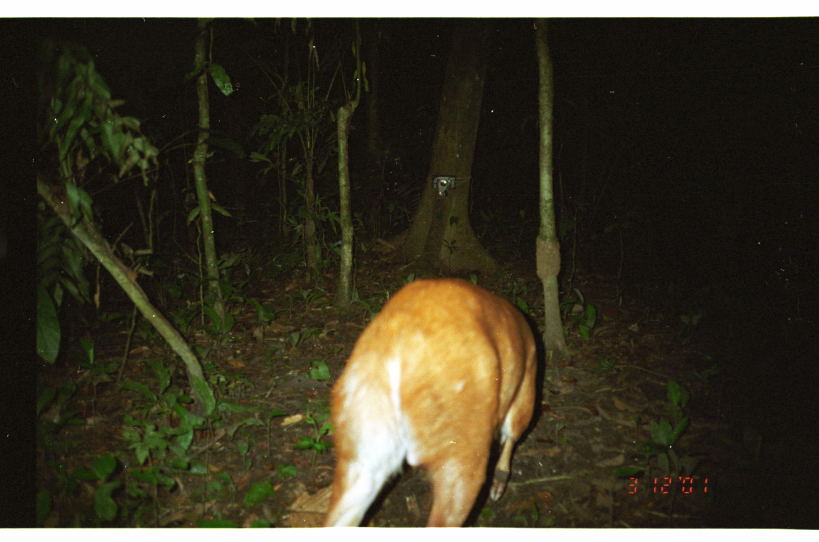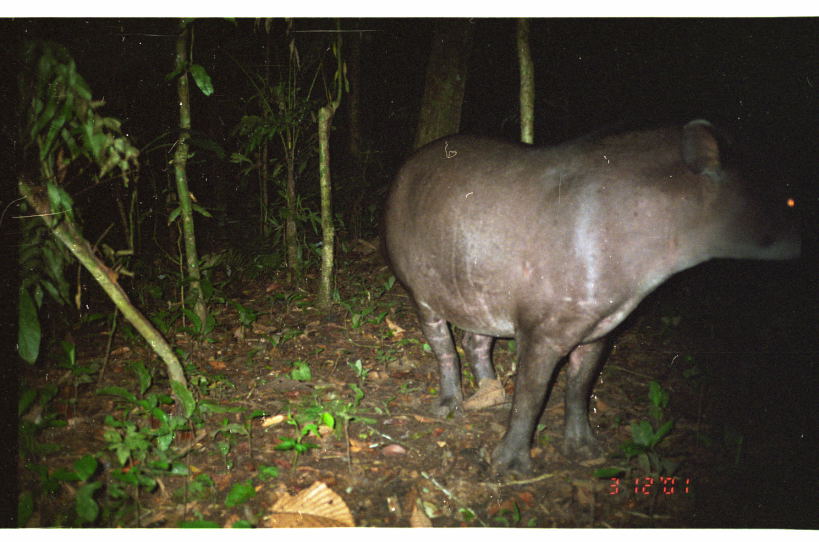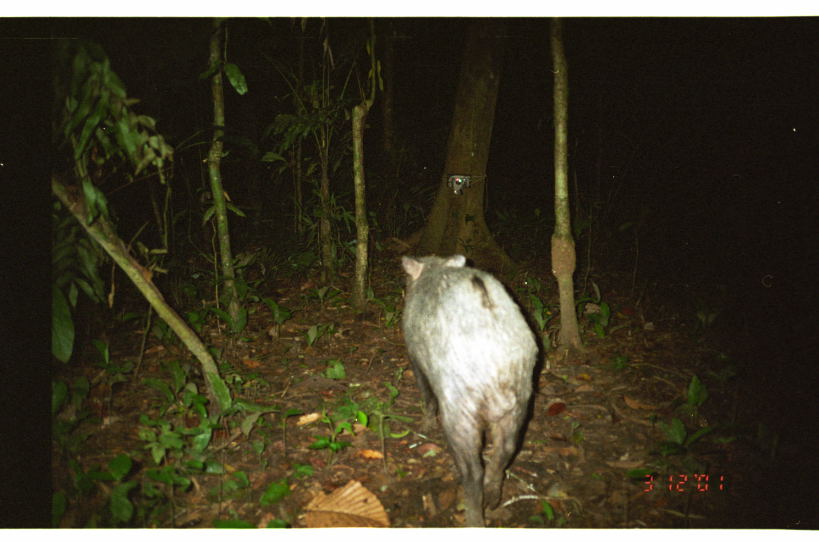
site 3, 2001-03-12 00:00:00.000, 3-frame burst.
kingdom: Animalia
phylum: Chordata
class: Mammalia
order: Artiodactyla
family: Cervidae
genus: Mazama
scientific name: Mazama americana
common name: red brocket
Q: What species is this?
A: Mazama americana (red brocket).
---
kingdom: Animalia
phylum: Chordata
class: Mammalia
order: Perissodactyla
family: Tapiridae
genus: Tapirus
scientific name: Tapirus terrestris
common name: south american tapir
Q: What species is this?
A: Tapirus terrestris (south american tapir).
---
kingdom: Animalia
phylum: Chordata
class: Mammalia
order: Artiodactyla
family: Tayassuidae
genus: Tayassu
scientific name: Tayassu pecari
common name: white-lipped peccary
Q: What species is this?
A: Tayassu pecari (white-lipped peccary).